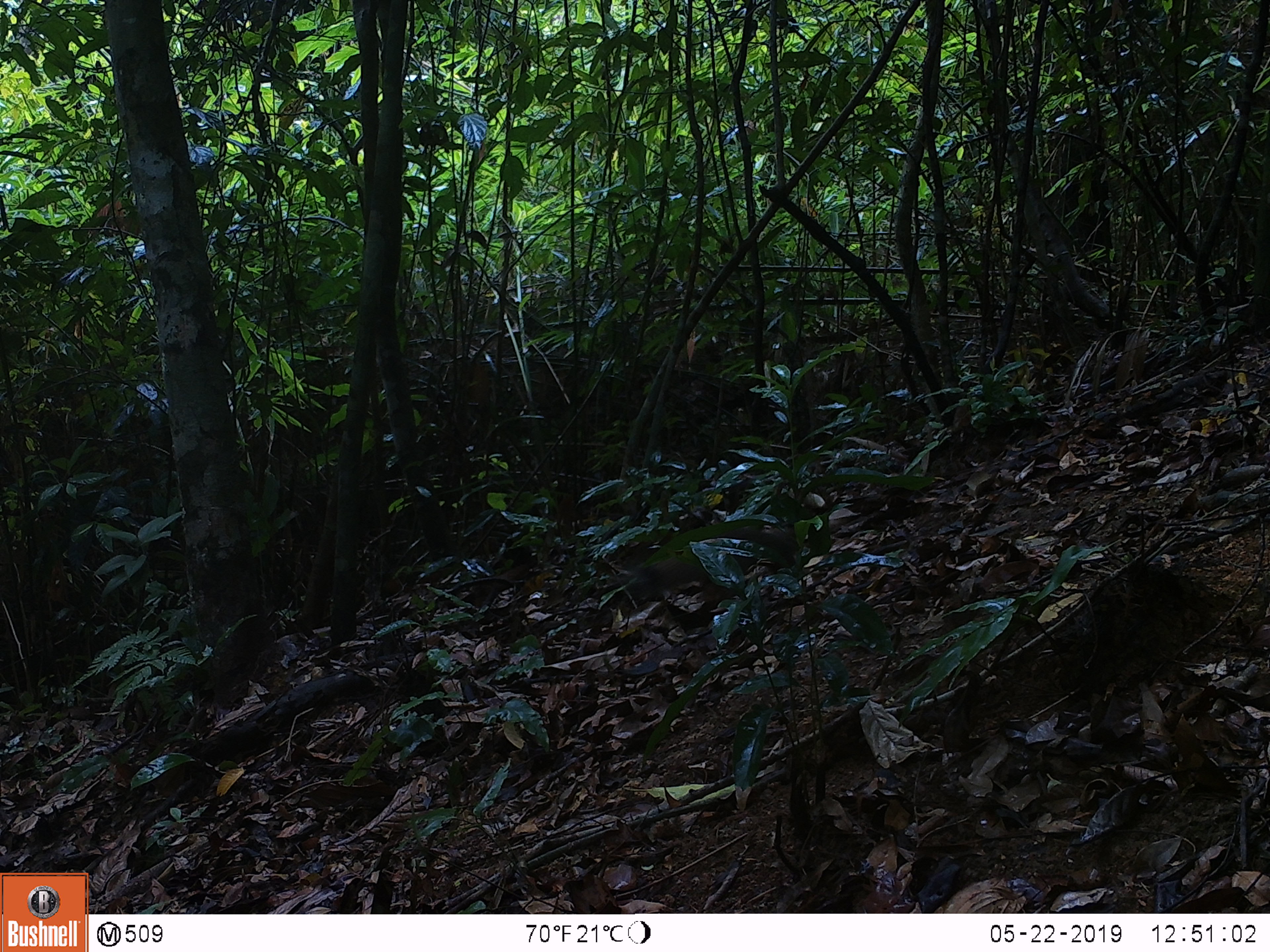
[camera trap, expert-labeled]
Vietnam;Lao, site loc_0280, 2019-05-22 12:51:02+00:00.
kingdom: Animalia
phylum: Chordata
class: Mammalia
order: Rodentia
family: Sciuridae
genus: Callosciurus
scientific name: Callosciurus erythraeus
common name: pallas's squirrel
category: pallass squirrel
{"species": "pallass squirrel (pallas's squirrel) (Callosciurus erythraeus)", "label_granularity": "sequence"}